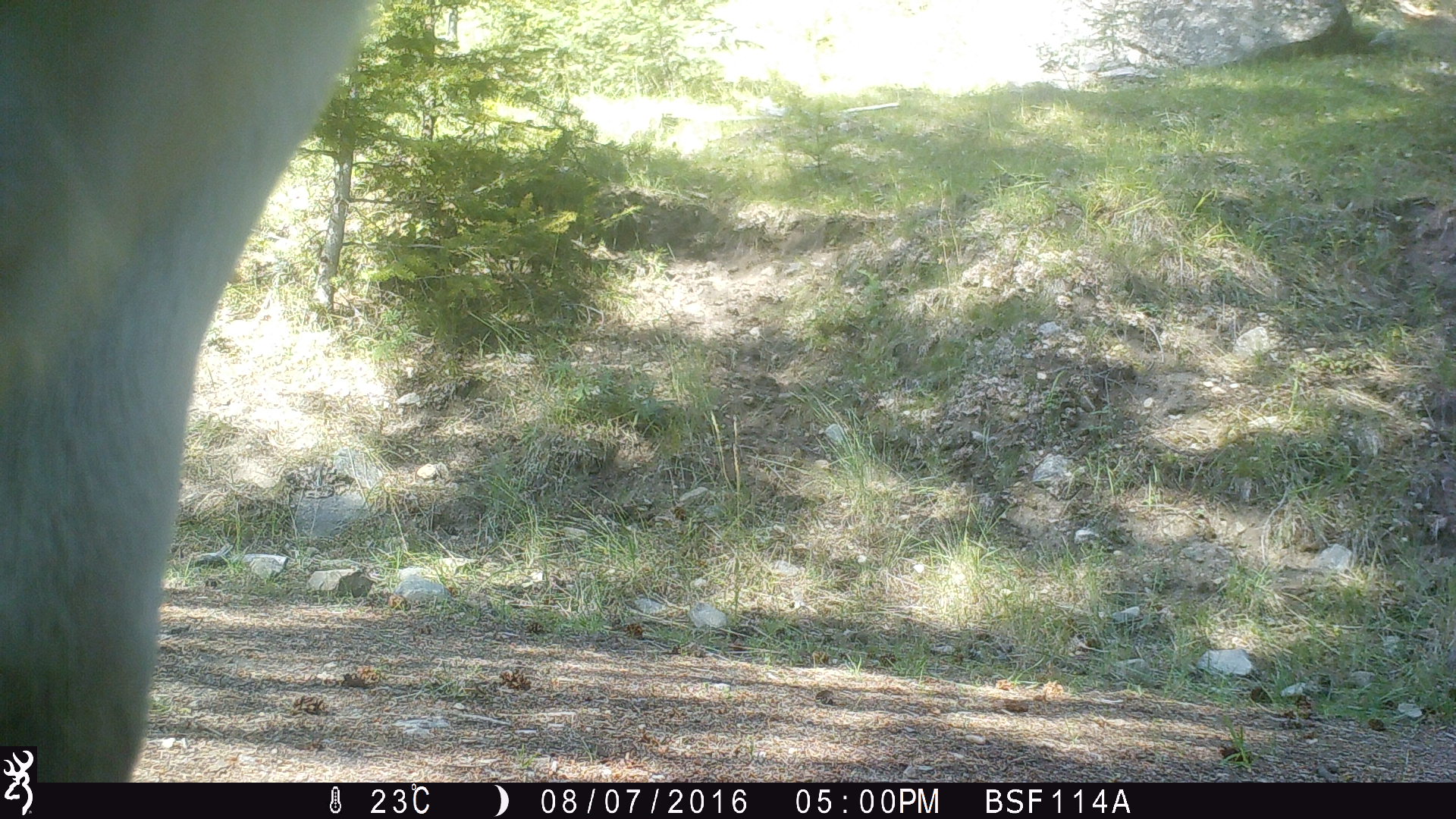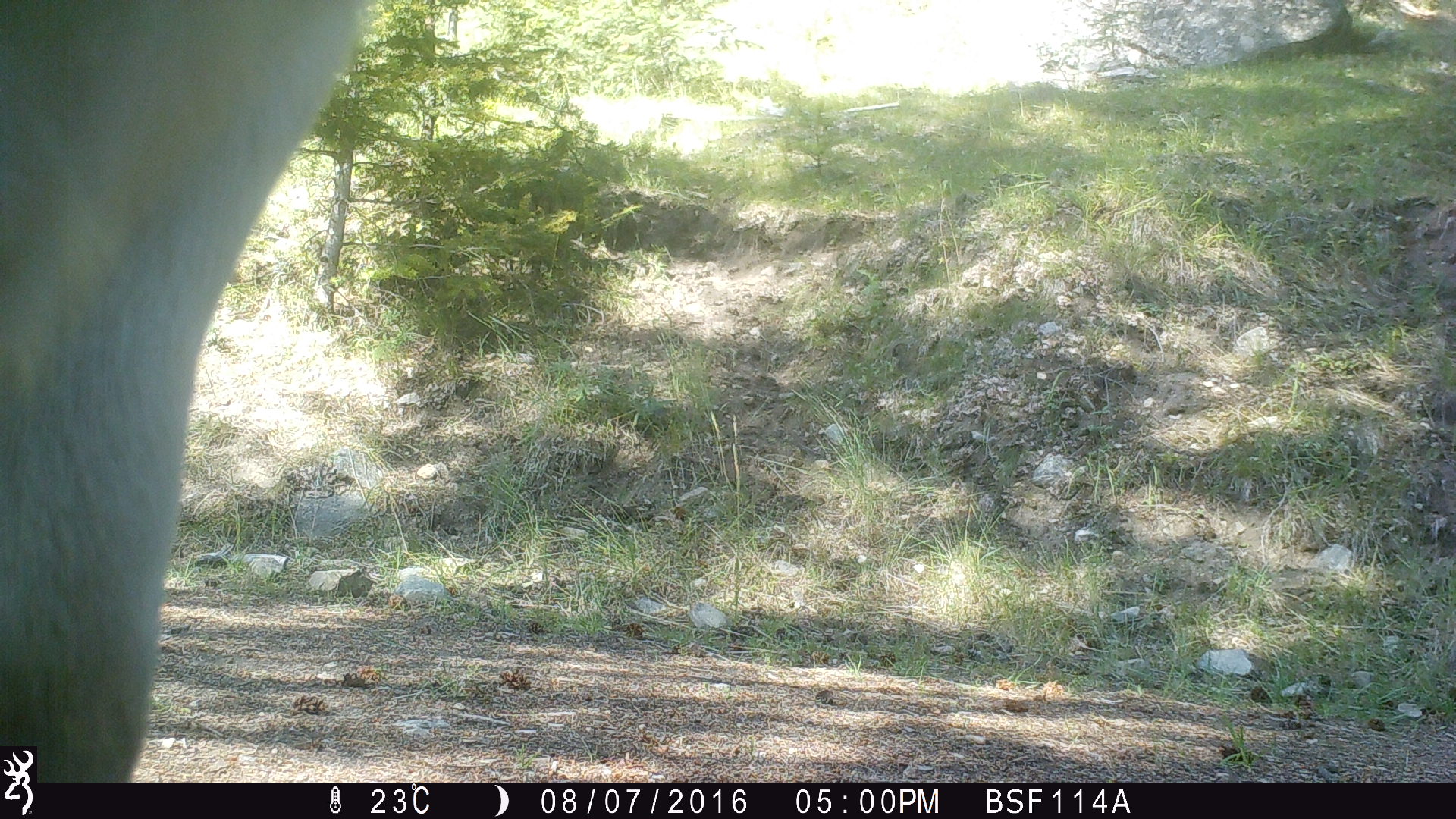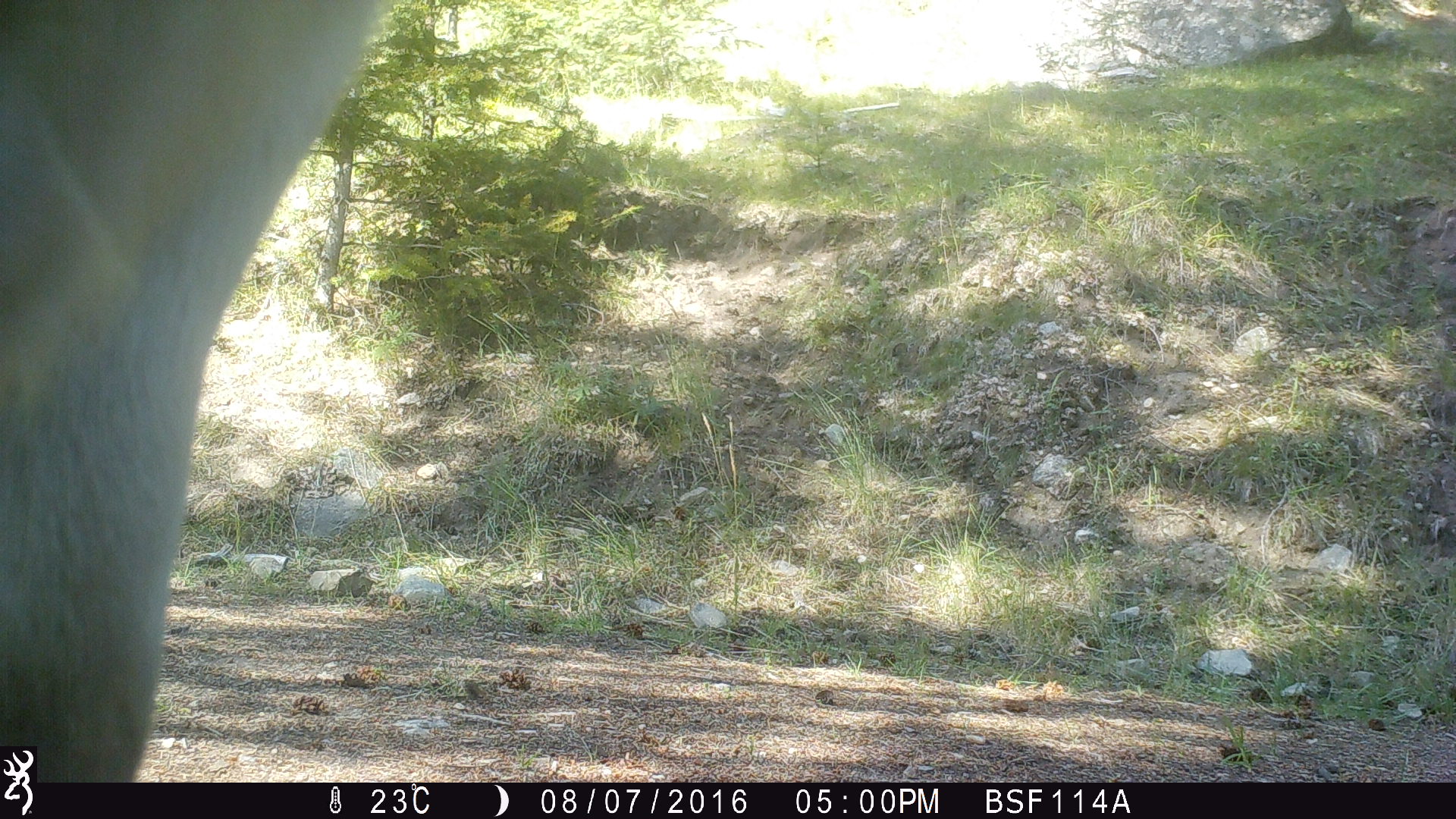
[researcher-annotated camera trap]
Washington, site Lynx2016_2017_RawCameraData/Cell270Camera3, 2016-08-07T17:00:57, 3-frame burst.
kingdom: Animalia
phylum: Chordata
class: Mammalia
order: Artiodactyla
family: Bovidae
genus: Bos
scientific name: Bos taurus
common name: domestic cattle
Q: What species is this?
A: Domestic cattle (Bos taurus).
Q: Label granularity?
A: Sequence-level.